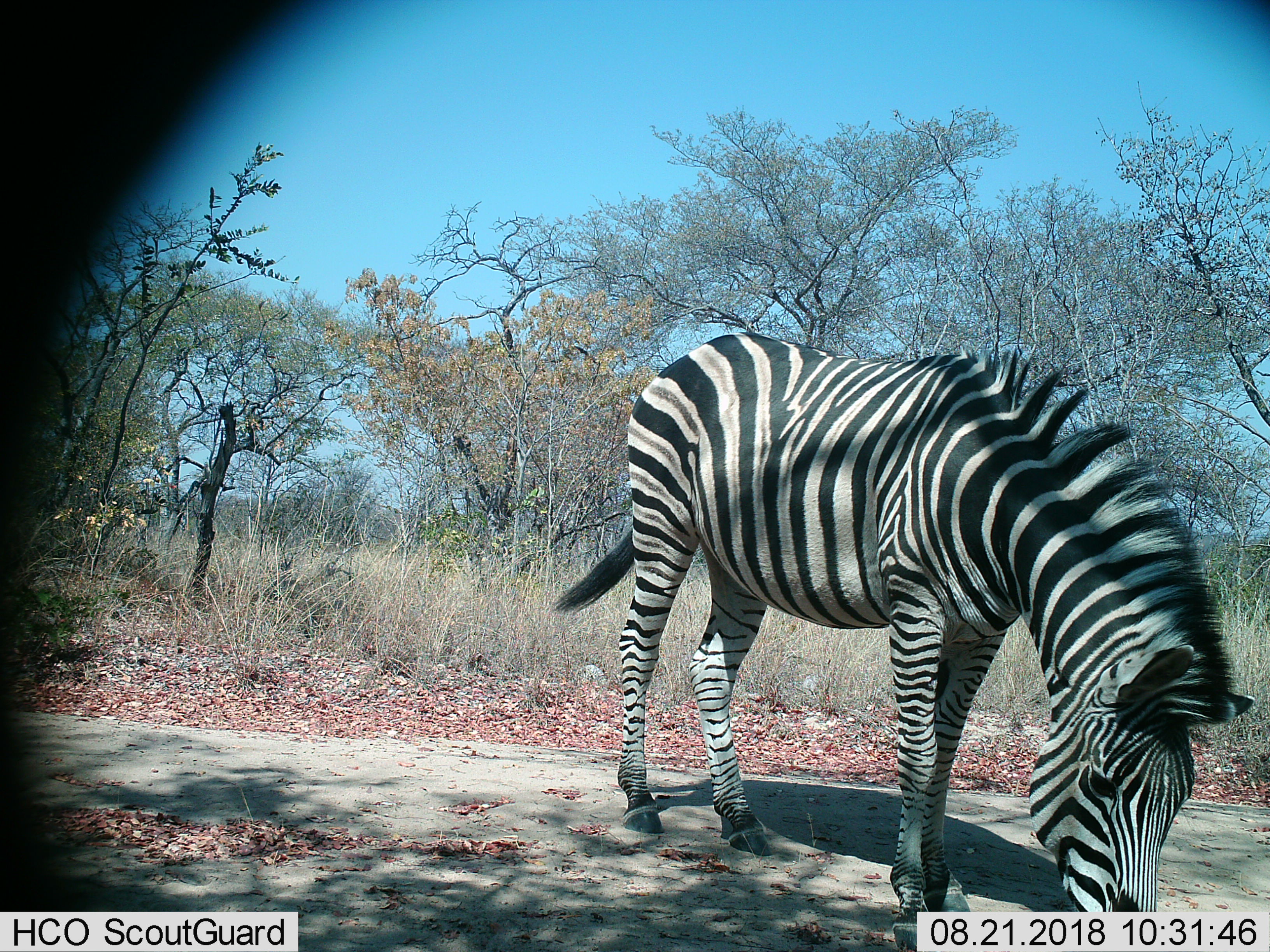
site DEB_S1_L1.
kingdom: Animalia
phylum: Chordata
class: Mammalia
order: Perissodactyla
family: Equidae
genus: Equus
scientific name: Equus quagga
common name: plains zebra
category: zebraplains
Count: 1.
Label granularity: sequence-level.